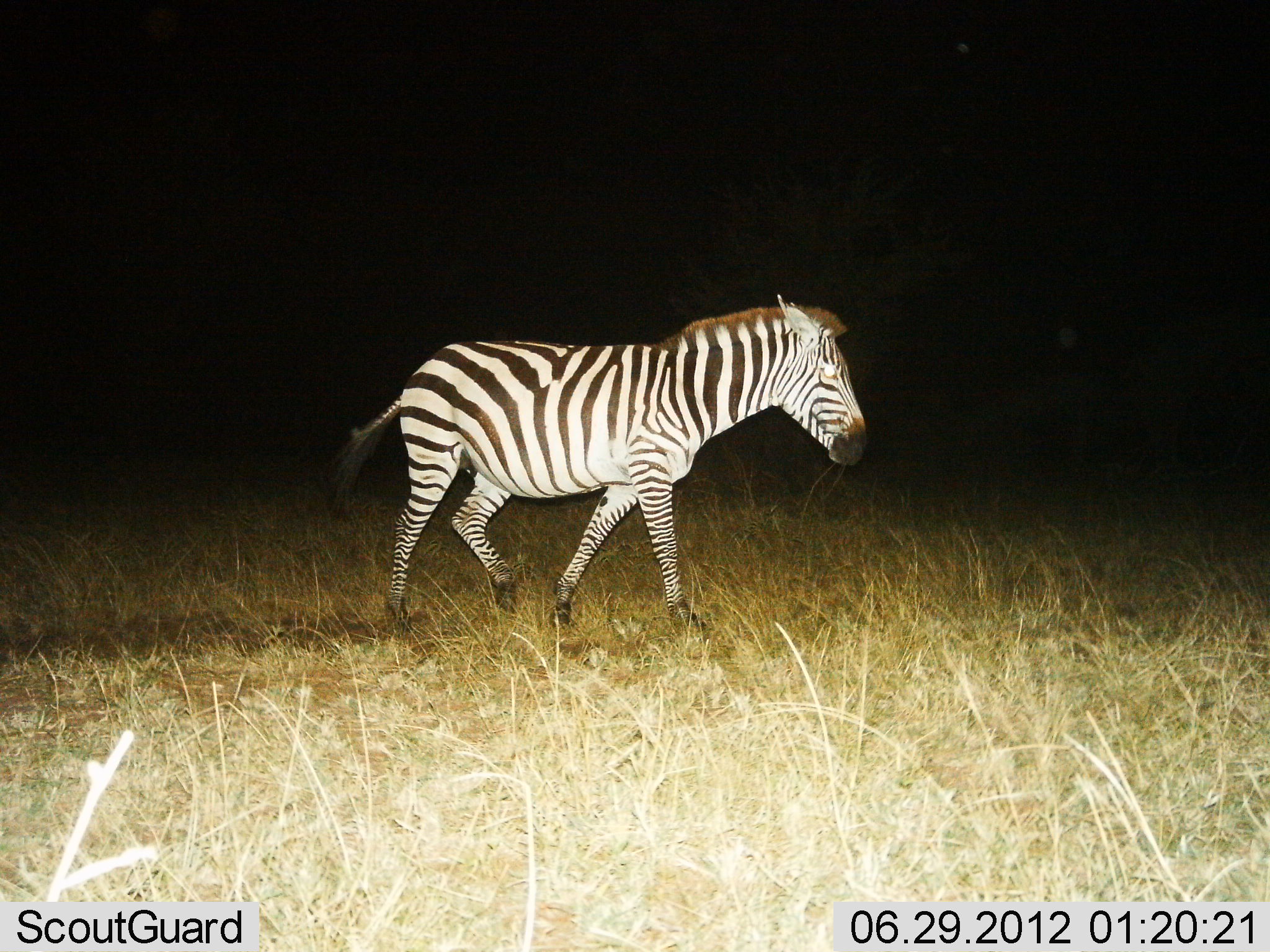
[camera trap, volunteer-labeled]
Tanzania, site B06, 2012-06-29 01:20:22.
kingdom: Animalia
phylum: Chordata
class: Mammalia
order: Perissodactyla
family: Equidae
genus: Equus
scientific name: Equus quagga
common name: plains zebra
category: zebra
Zebra (plains zebra) (Equus quagga), count 1. Behavior (volunteer vote fractions): standing 10%, resting 0%, moving 90%, interacting 0%. Young present (vote fraction): 0%. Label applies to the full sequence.